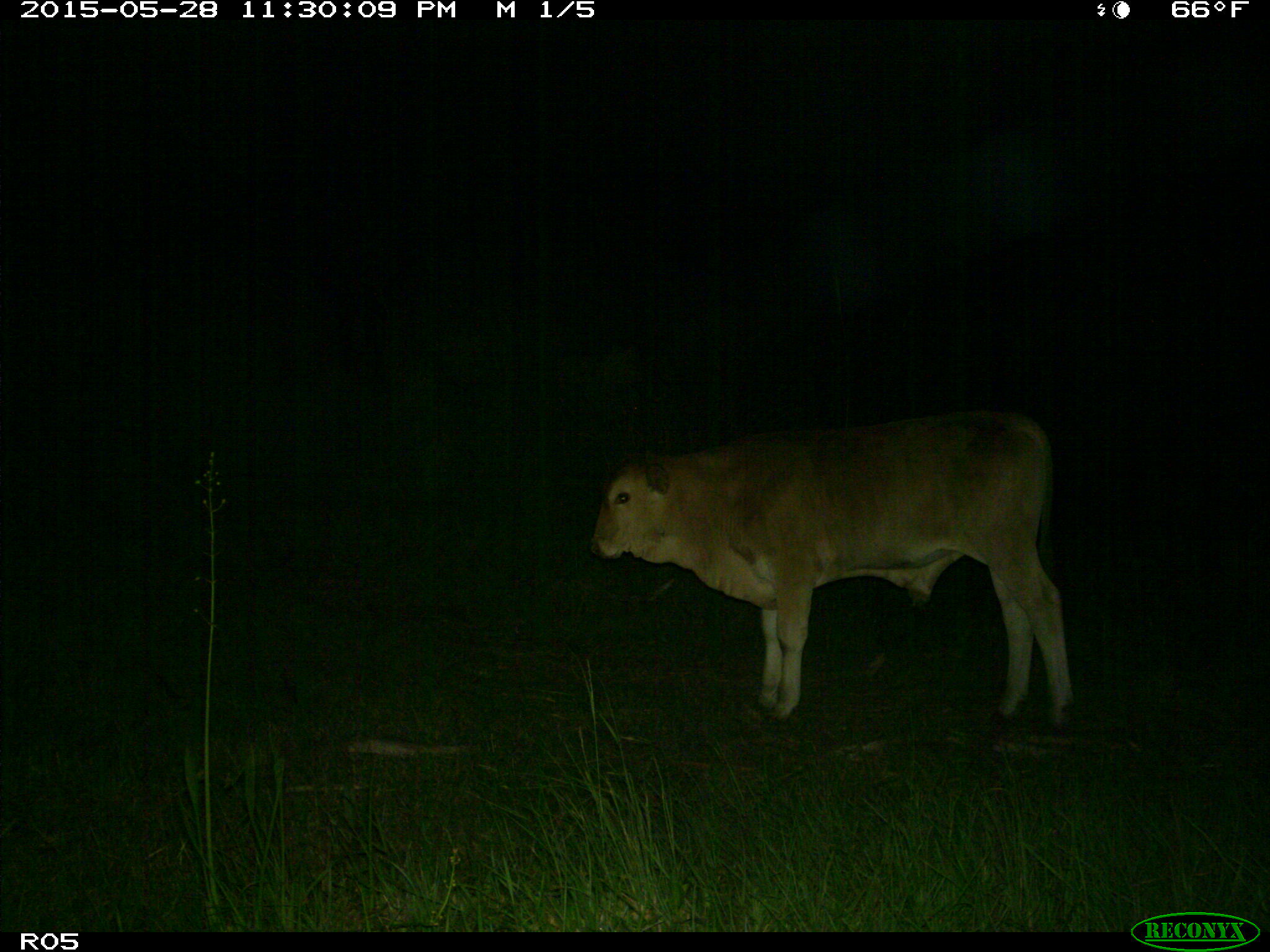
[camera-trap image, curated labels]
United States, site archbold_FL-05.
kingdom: Animalia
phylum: Chordata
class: Mammalia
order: Artiodactyla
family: Bovidae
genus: Bos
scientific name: Bos taurus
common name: domestic cow